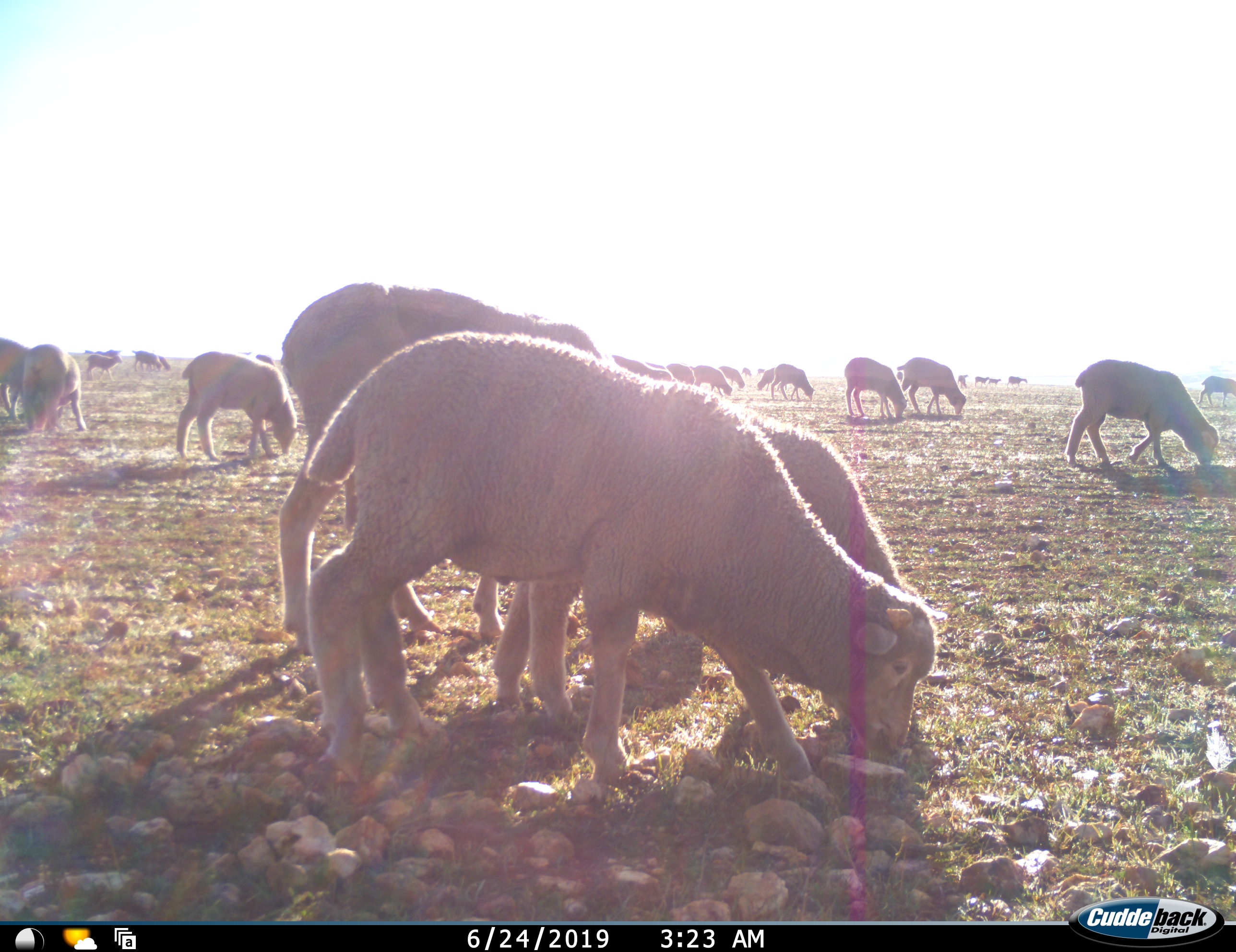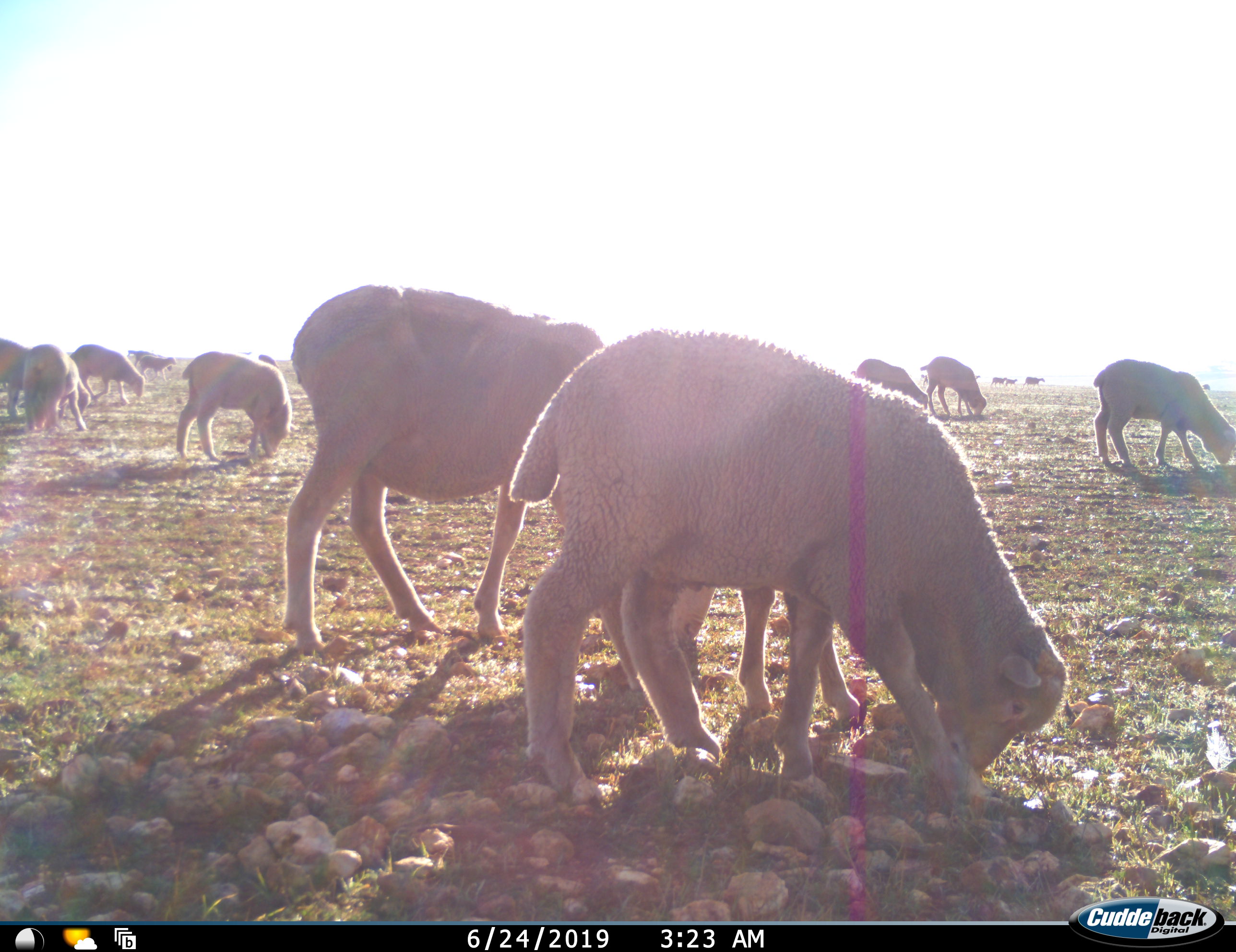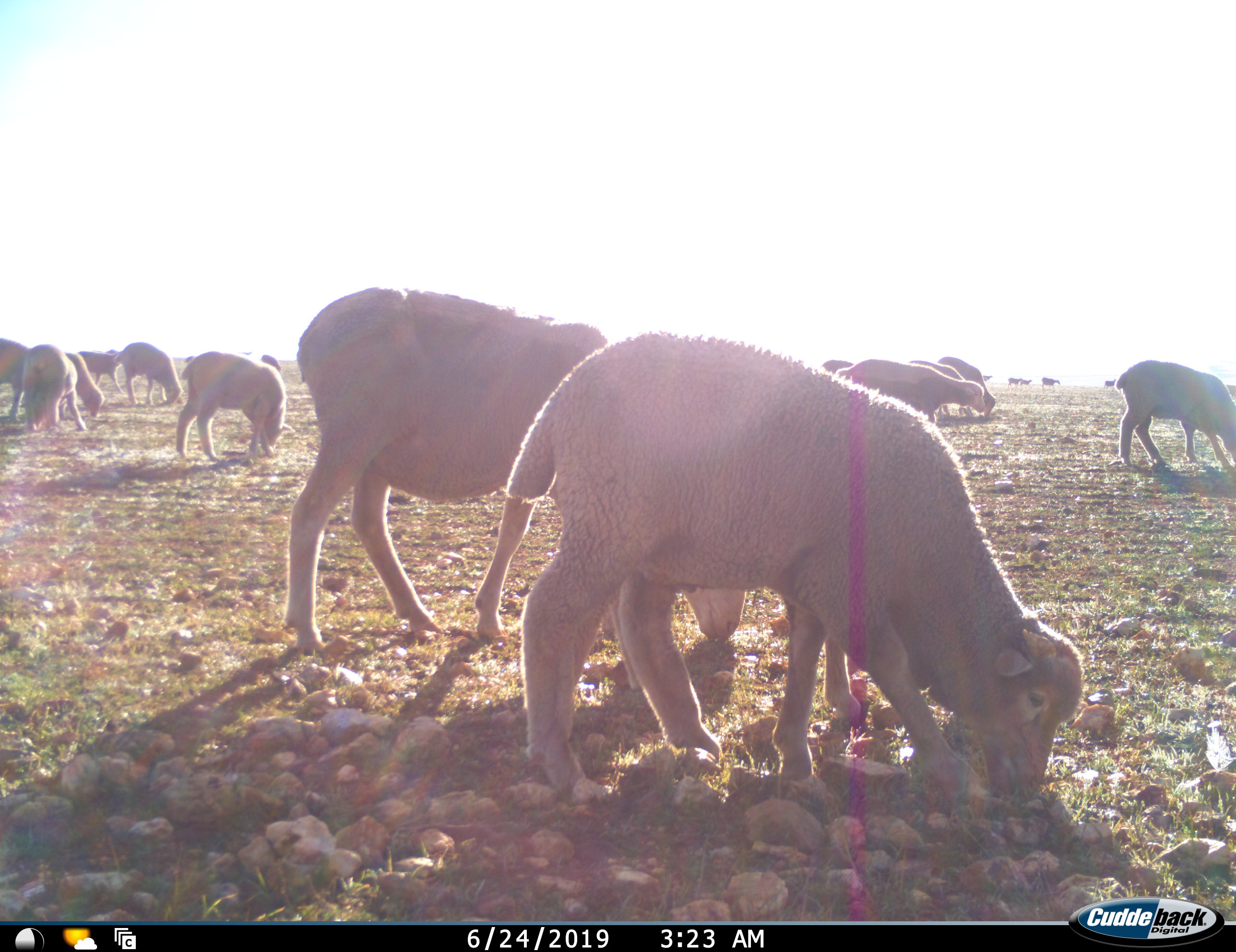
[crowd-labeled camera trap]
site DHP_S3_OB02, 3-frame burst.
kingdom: Animalia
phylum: Chordata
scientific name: Vertebrata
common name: domestic animal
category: domesticanimal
Domesticanimal (domestic animal) (Vertebrata), count 11-50. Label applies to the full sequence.